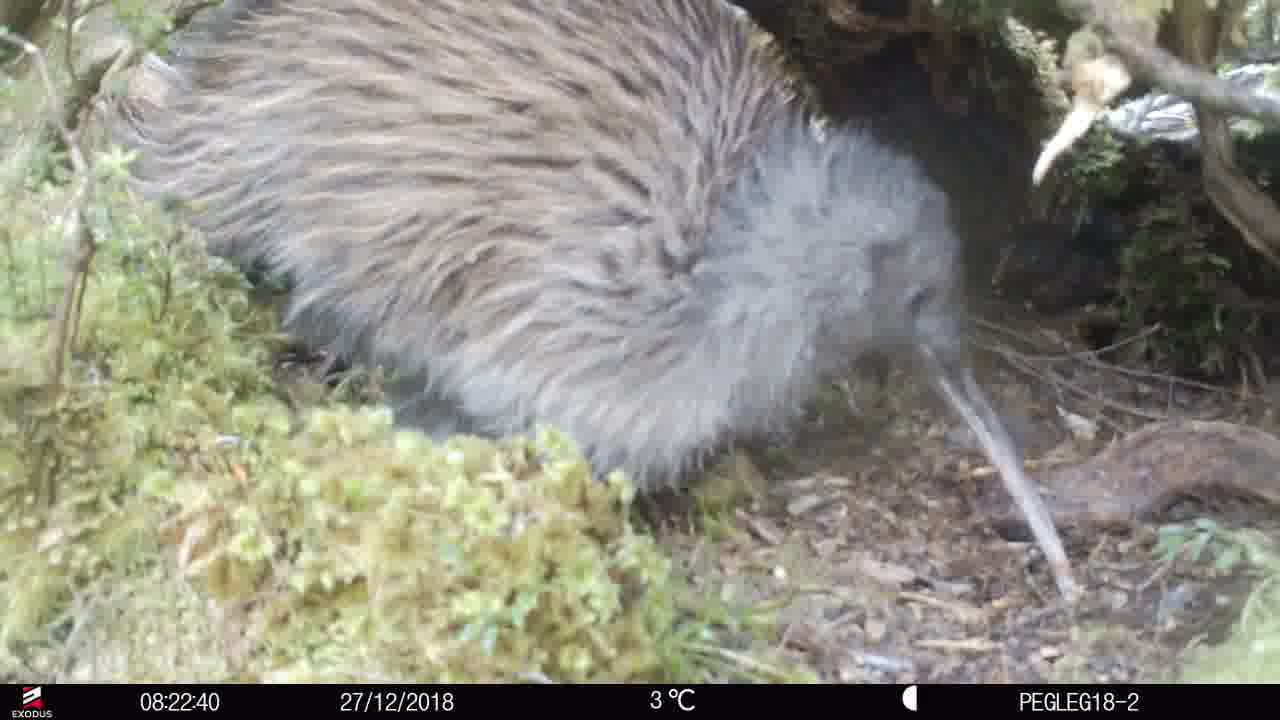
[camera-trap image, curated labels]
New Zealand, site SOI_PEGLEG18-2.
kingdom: Animalia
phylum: Chordata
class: Aves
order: Apterygiformes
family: Apterygidae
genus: Apteryx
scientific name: Apteryx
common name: kiwi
Kiwi (Apteryx).